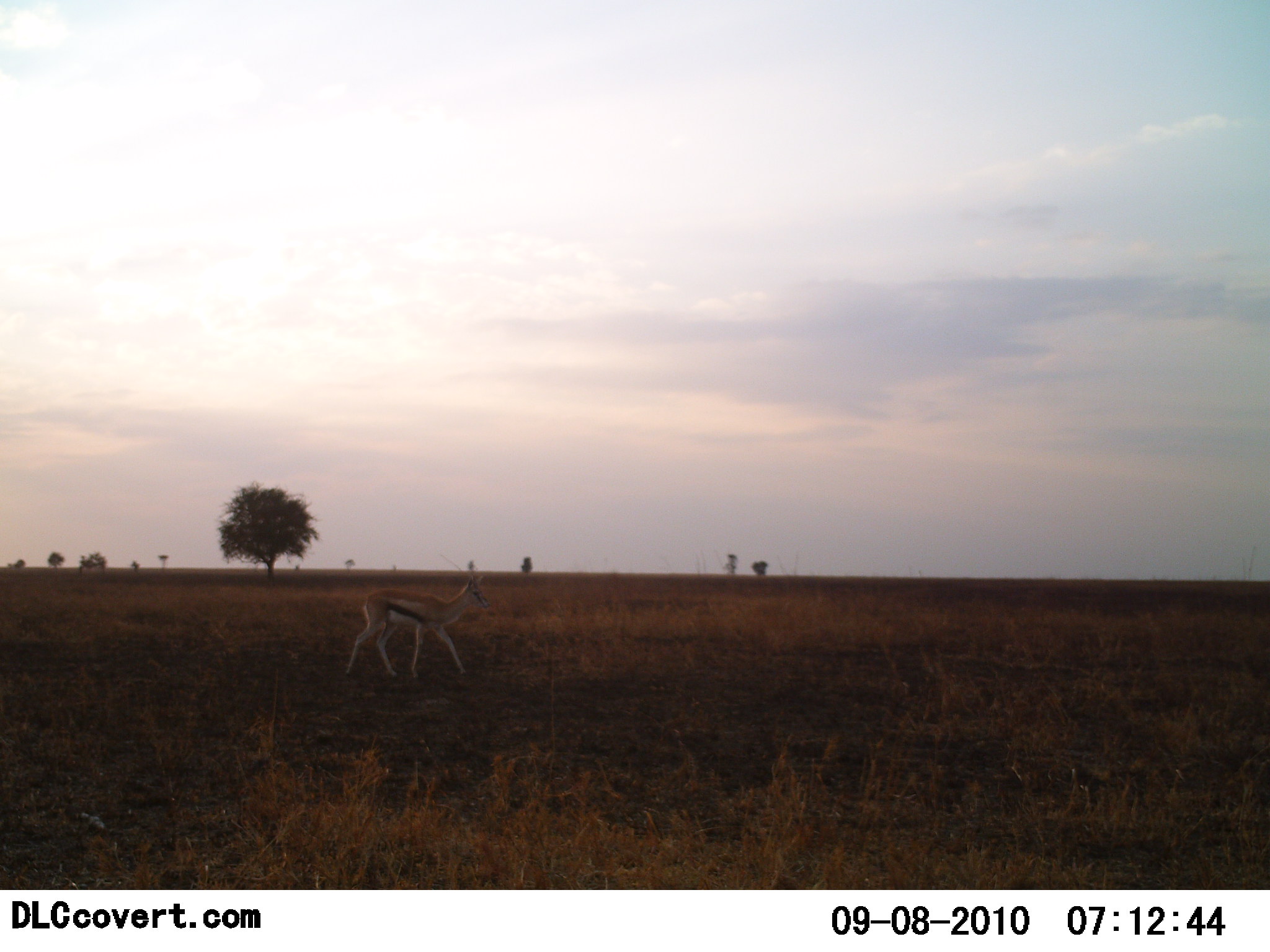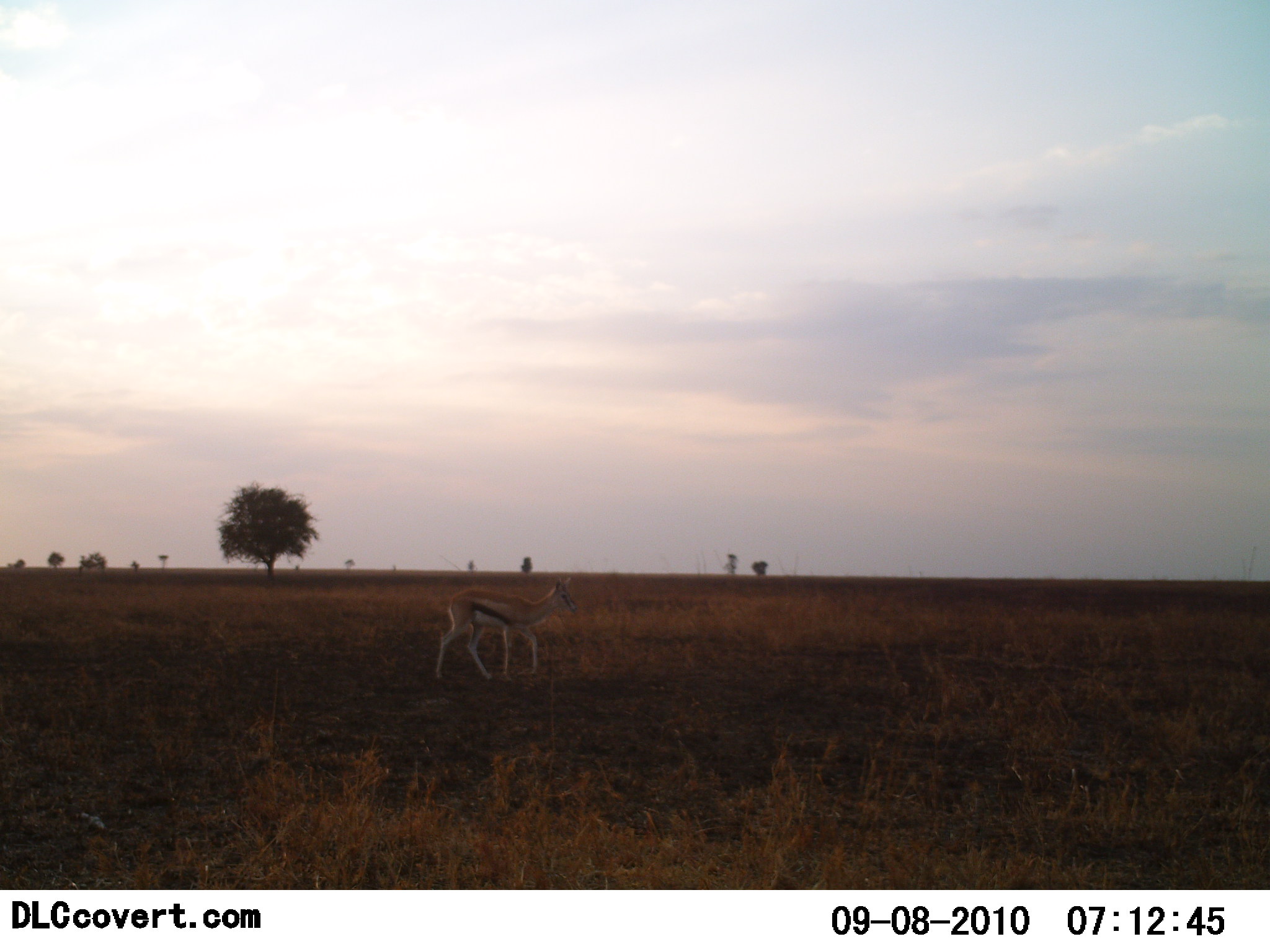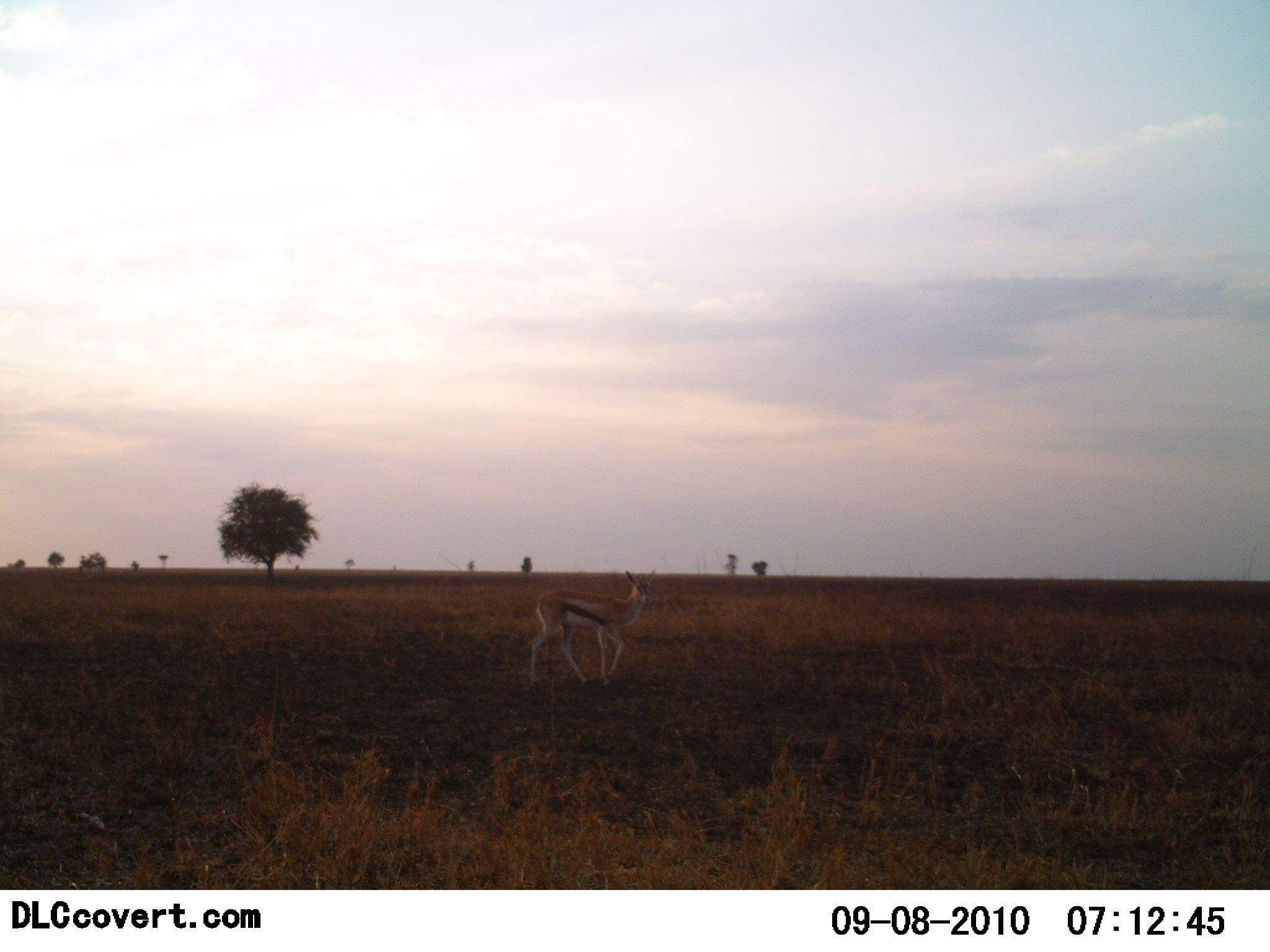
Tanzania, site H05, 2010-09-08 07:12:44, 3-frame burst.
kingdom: Animalia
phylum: Chordata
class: Mammalia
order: Artiodactyla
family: Bovidae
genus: Eudorcas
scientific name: Eudorcas thomsonii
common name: thomson's gazelle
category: gazellethomsons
Gazellethomsons (thomson's gazelle) (Eudorcas thomsonii), count 1. Behavior (volunteer vote fractions): standing 9%, resting 0%, moving 91%, interacting 0%. Young present (vote fraction): 0%. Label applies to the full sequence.